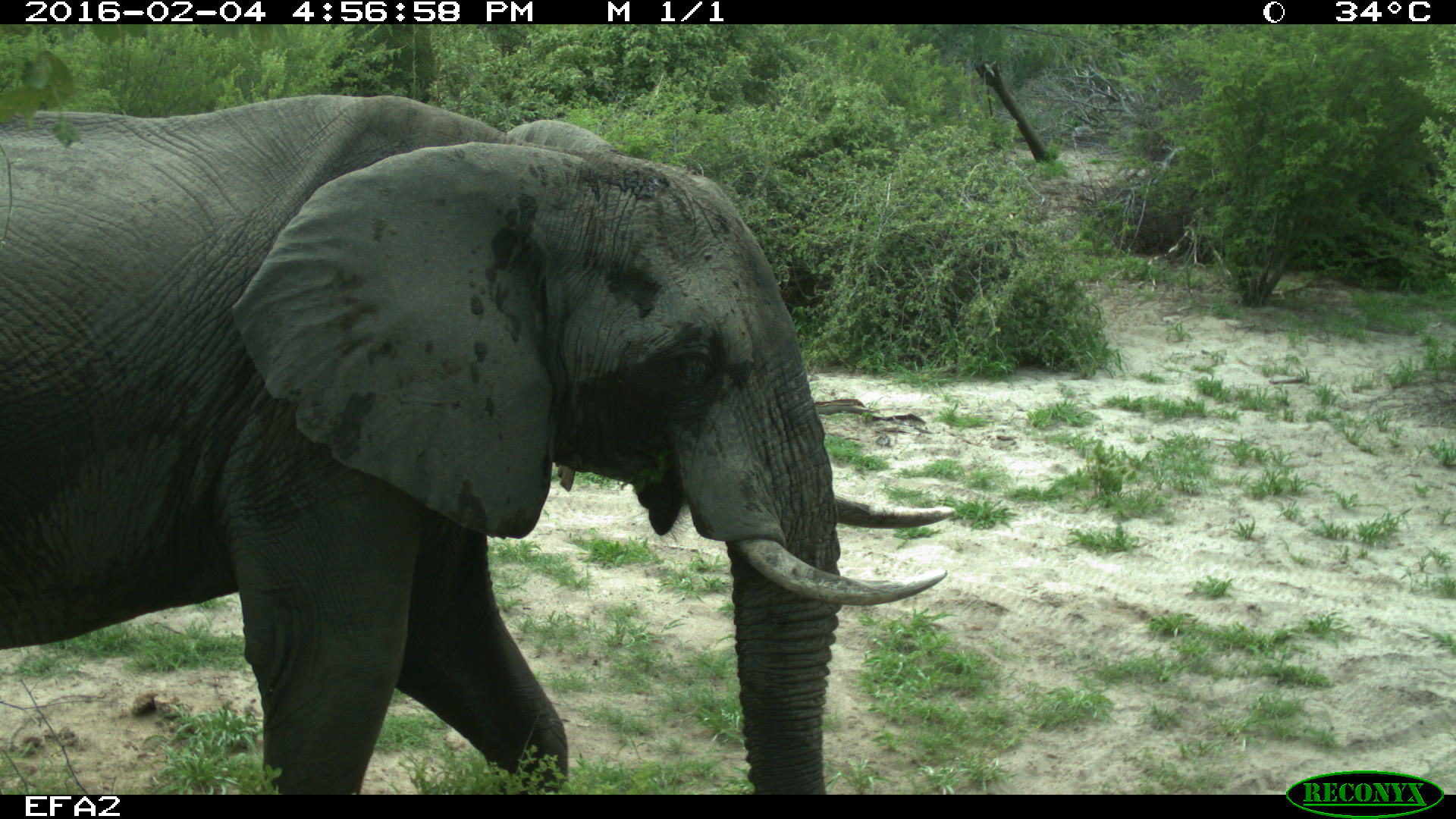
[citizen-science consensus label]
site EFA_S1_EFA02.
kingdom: Animalia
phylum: Chordata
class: Mammalia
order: Proboscidea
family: Elephantidae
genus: Loxodonta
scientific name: Loxodonta africana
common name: african bush elephant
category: elephant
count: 1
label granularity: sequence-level